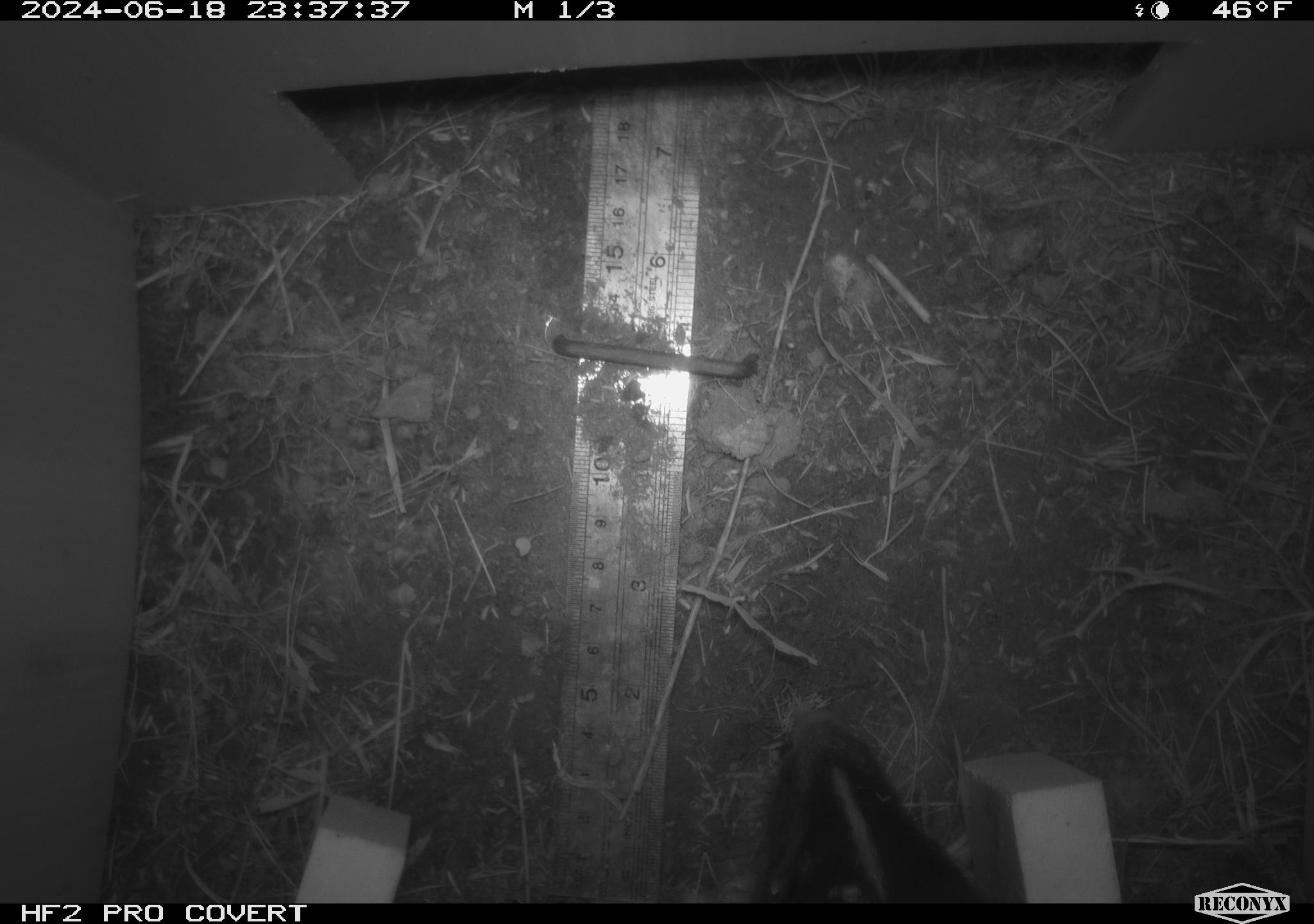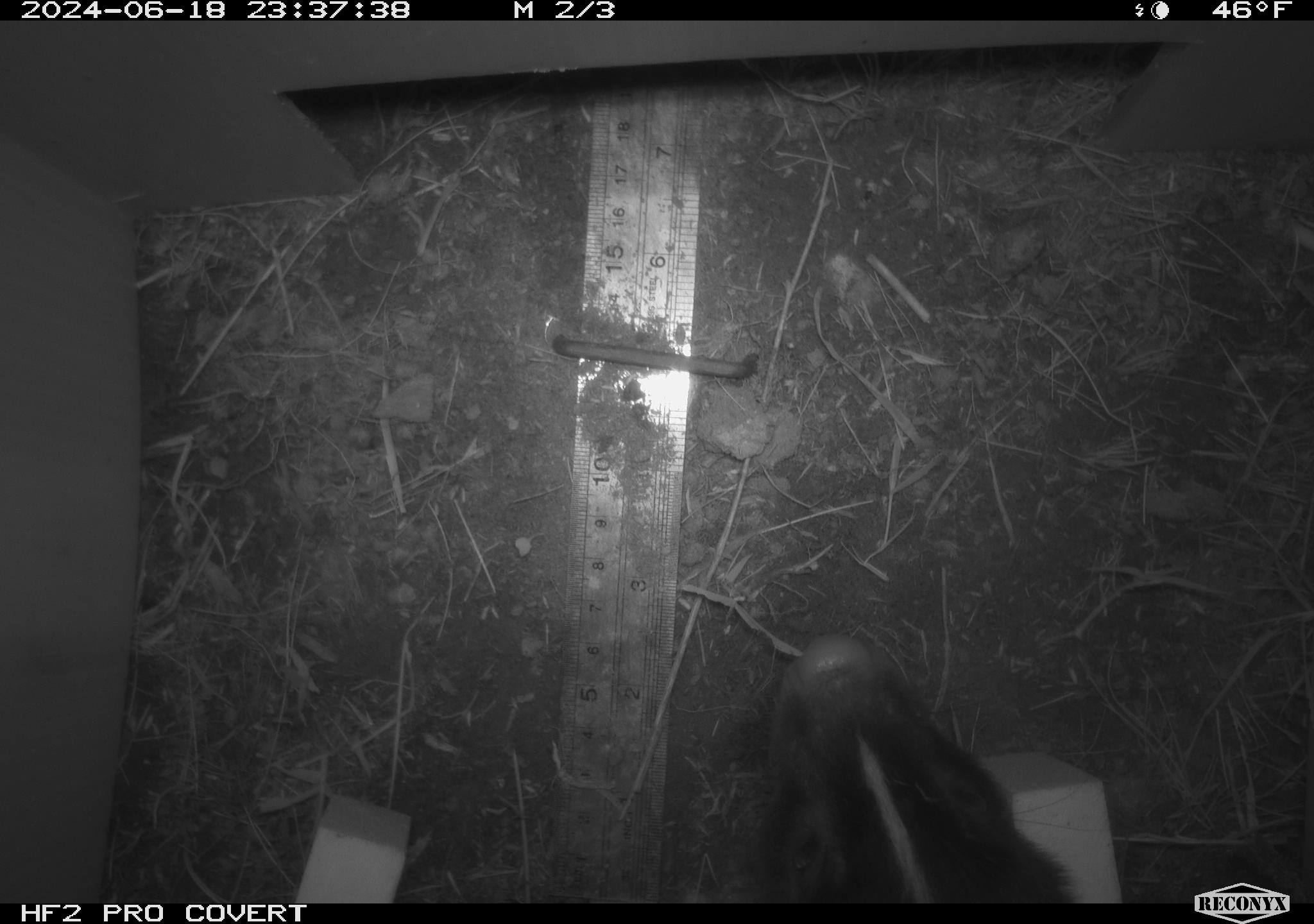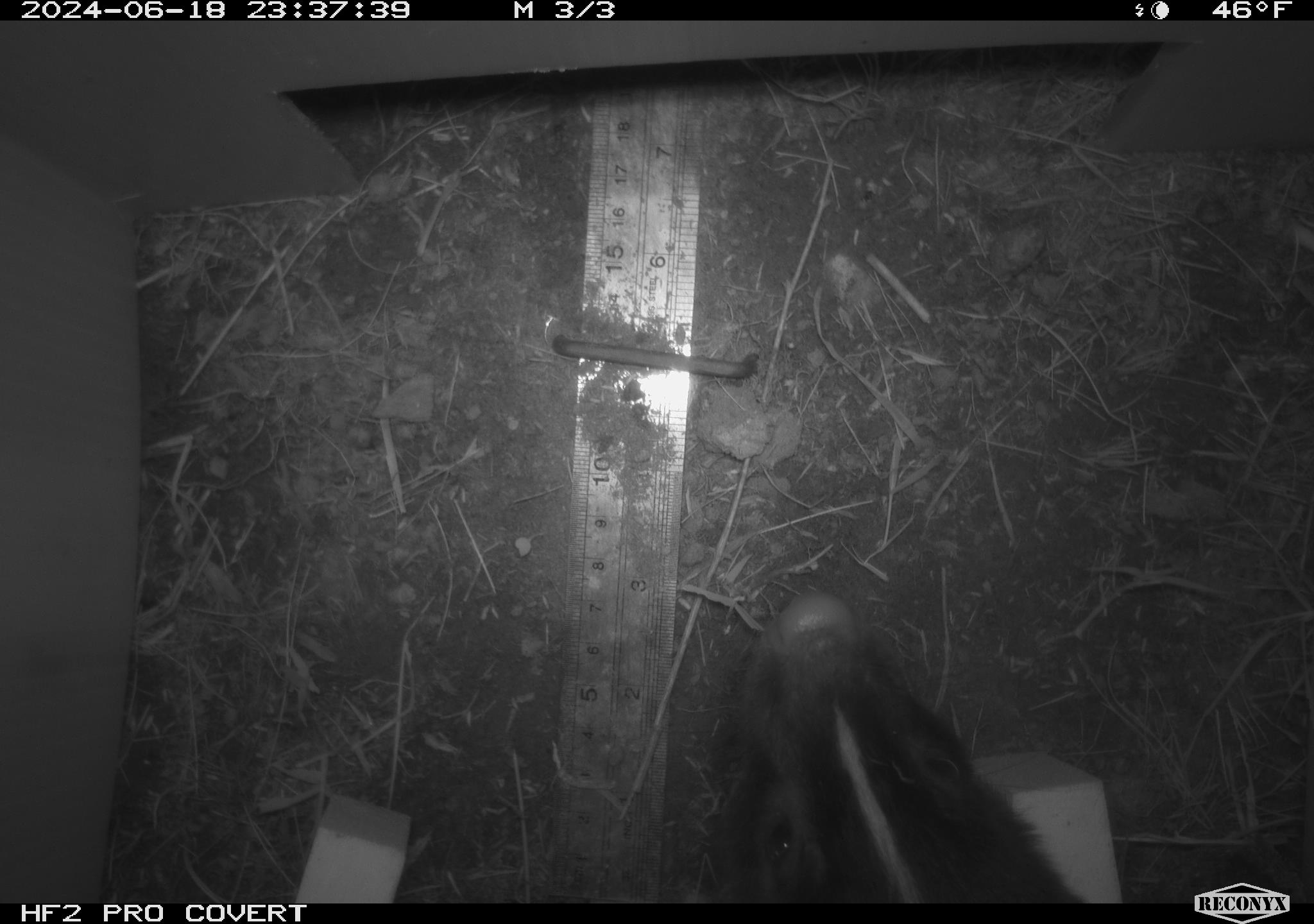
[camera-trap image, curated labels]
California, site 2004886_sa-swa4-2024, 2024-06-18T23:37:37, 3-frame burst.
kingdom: Animalia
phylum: Chordata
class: Mammalia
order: Carnivora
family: Mephitidae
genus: Mephitis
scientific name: Mephitis mephitis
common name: striped skunk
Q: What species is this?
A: Striped skunk (Mephitis mephitis).